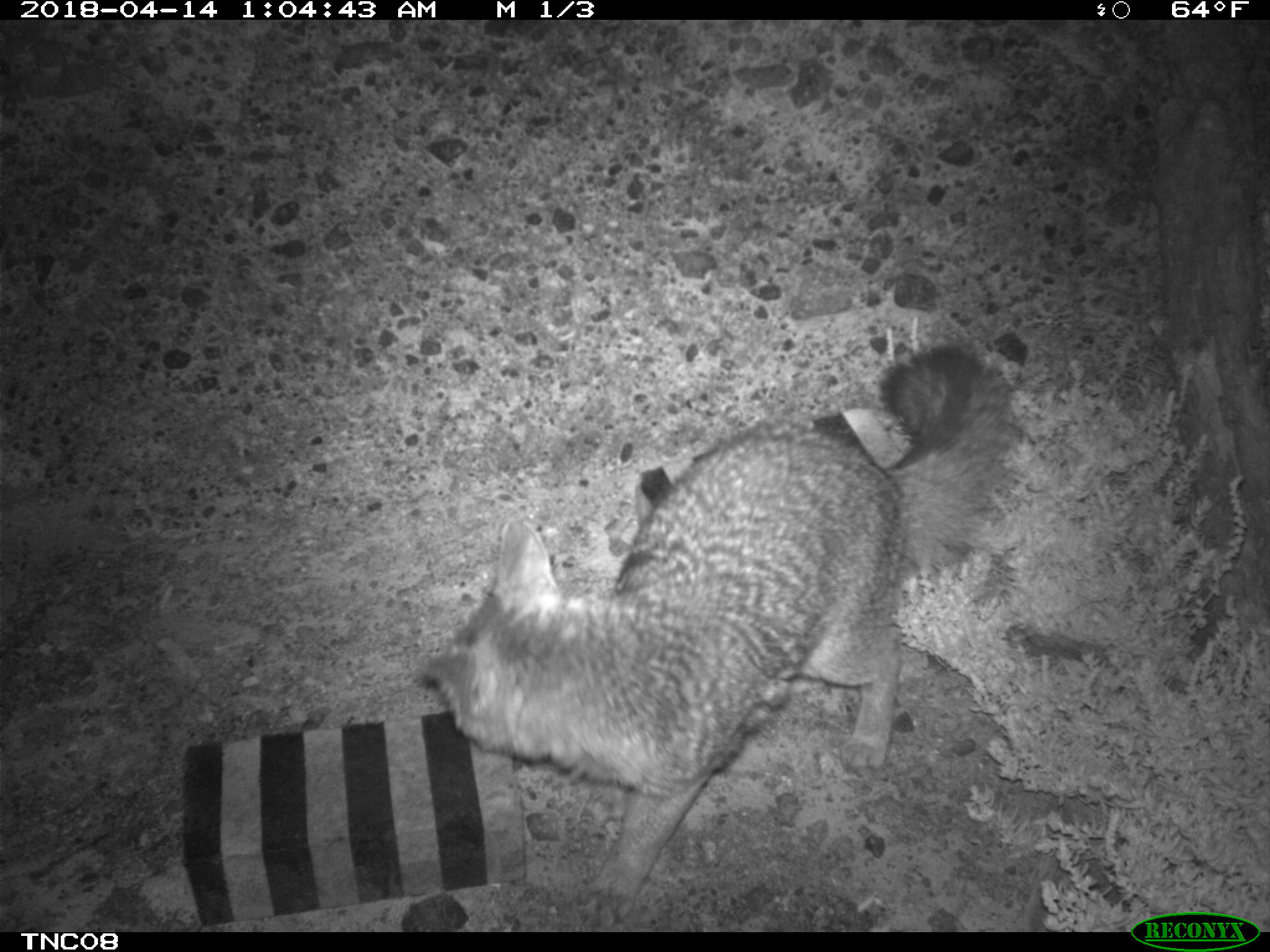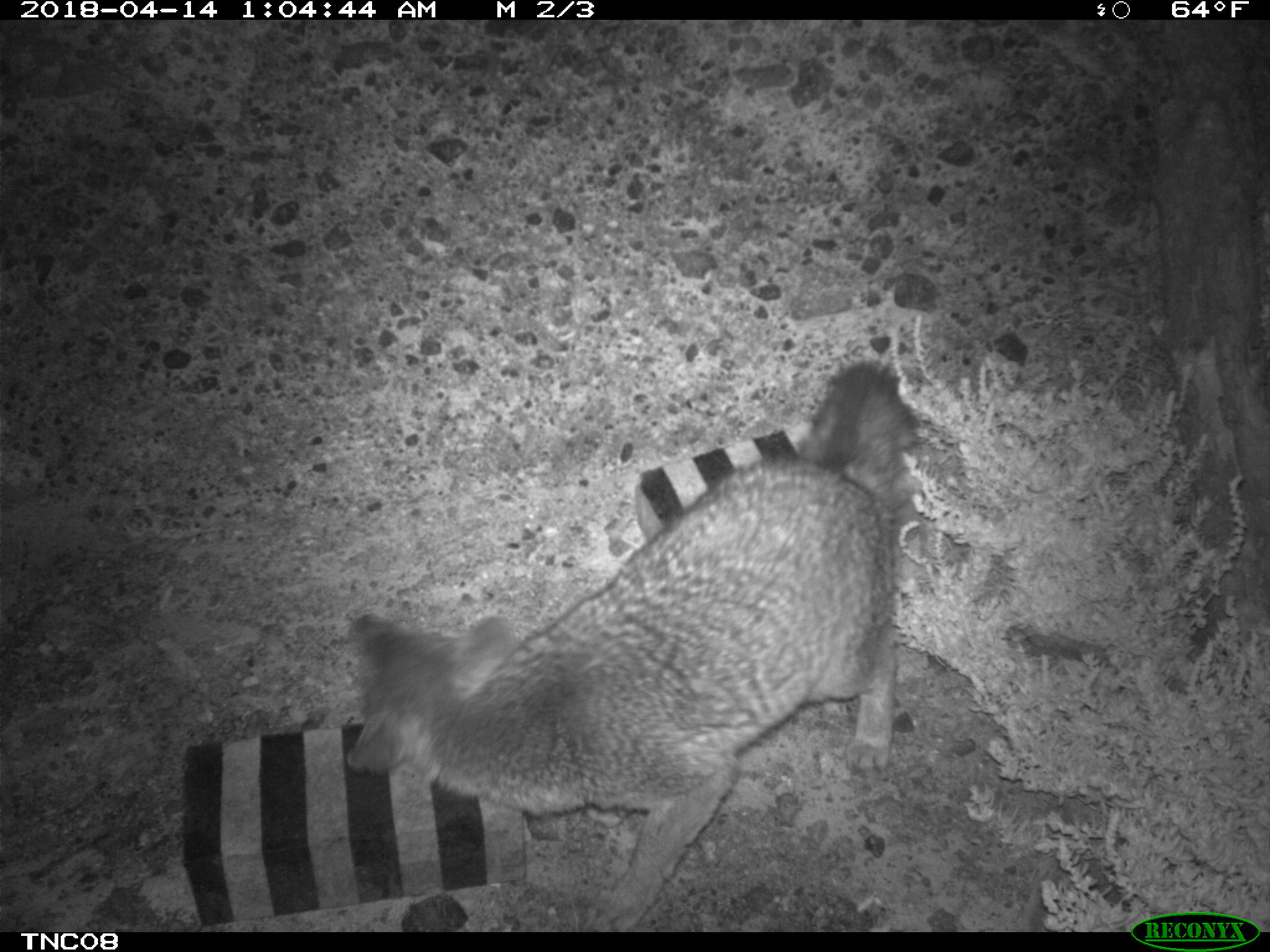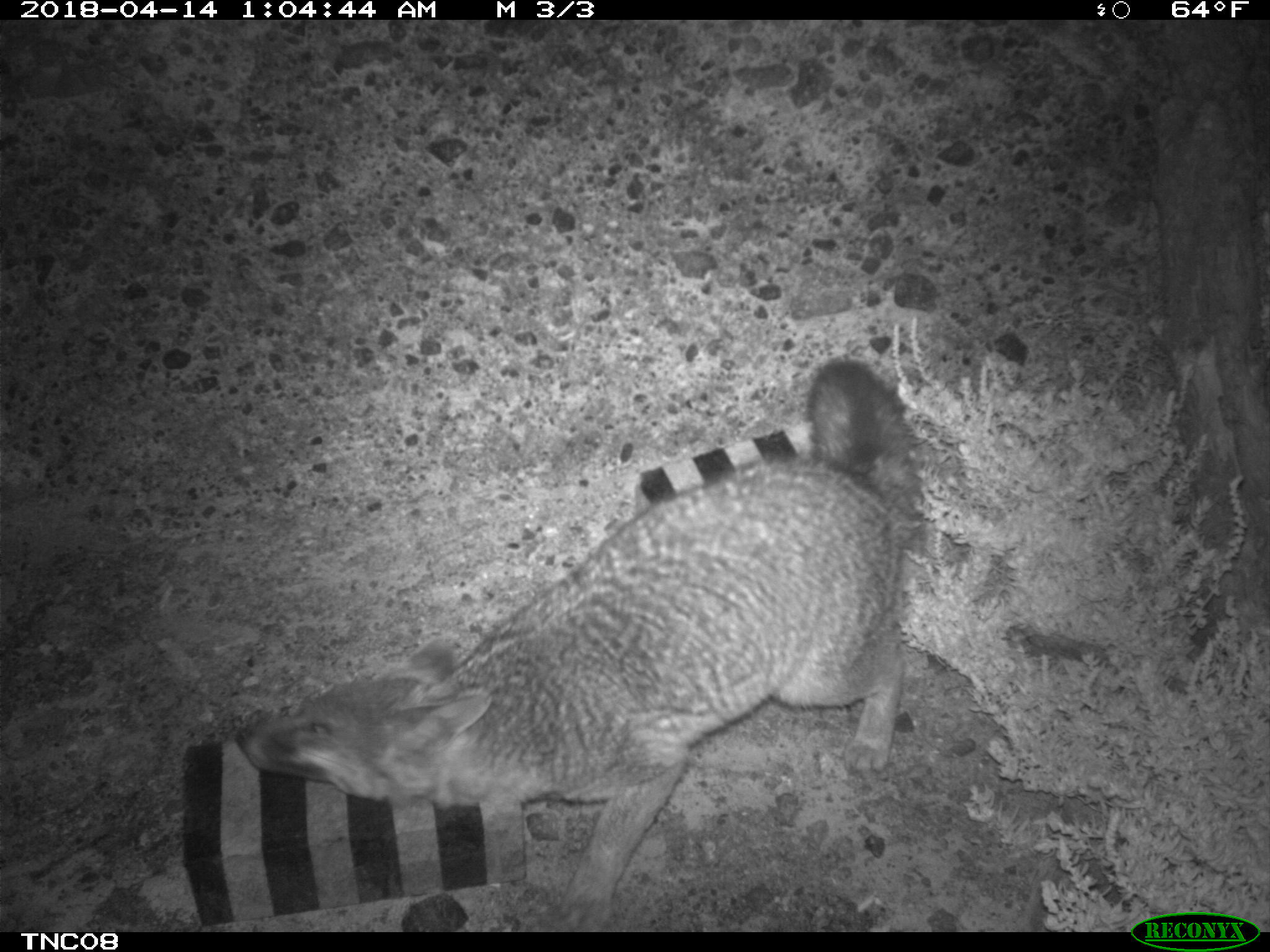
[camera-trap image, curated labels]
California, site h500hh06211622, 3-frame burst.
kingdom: Animalia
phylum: Chordata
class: Mammalia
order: Carnivora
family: Canidae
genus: Urocyon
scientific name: Urocyon littoralis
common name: island fox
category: fox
Fox (island fox) (Urocyon littoralis).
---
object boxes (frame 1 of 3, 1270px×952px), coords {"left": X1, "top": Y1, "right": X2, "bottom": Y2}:
fox: {"left": 415, "top": 341, "right": 1018, "bottom": 931}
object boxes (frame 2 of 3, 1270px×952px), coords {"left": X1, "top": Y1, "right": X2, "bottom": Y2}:
fox: {"left": 349, "top": 360, "right": 919, "bottom": 932}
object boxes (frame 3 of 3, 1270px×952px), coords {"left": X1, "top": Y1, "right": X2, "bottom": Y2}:
fox: {"left": 232, "top": 359, "right": 924, "bottom": 930}